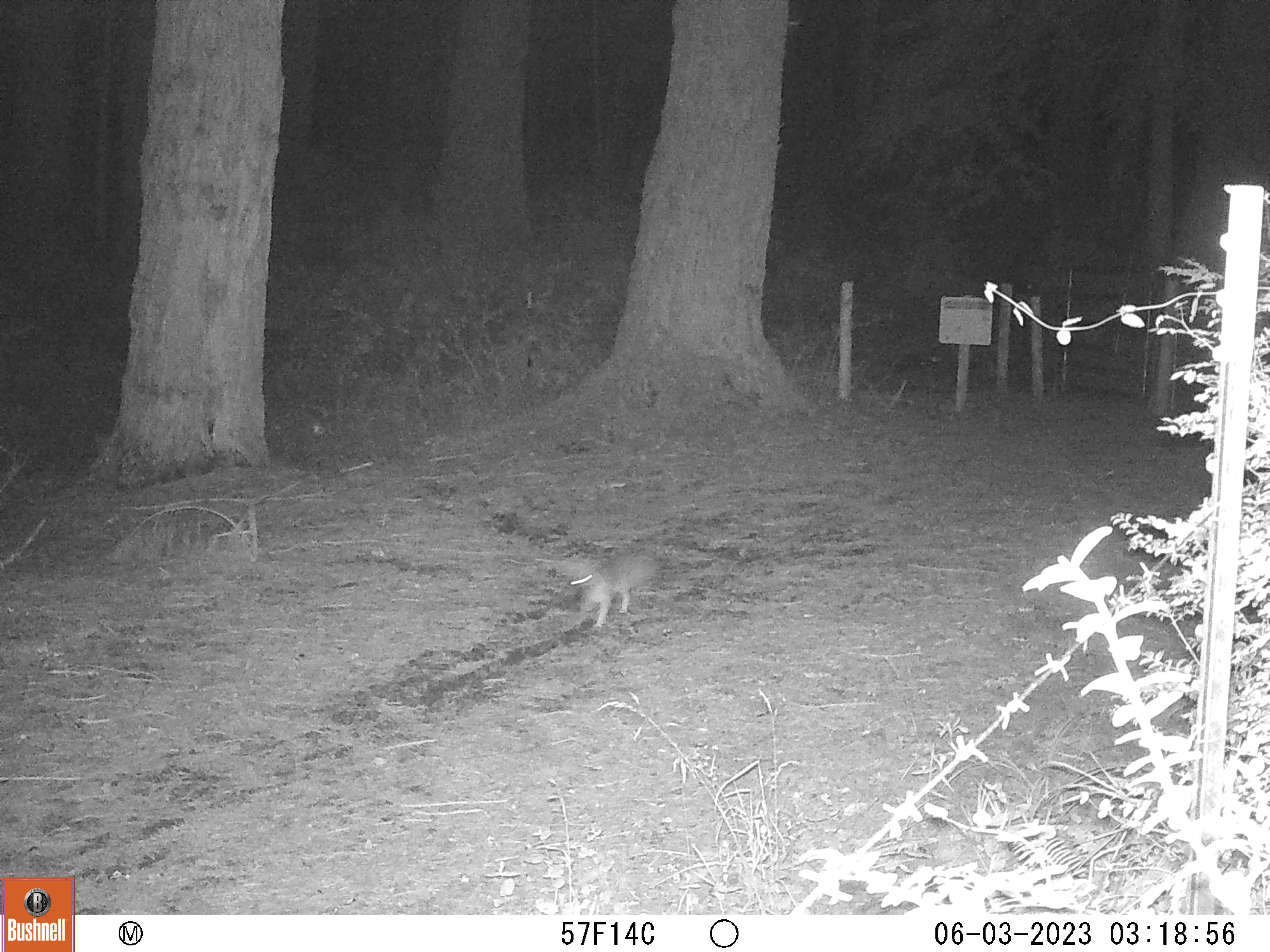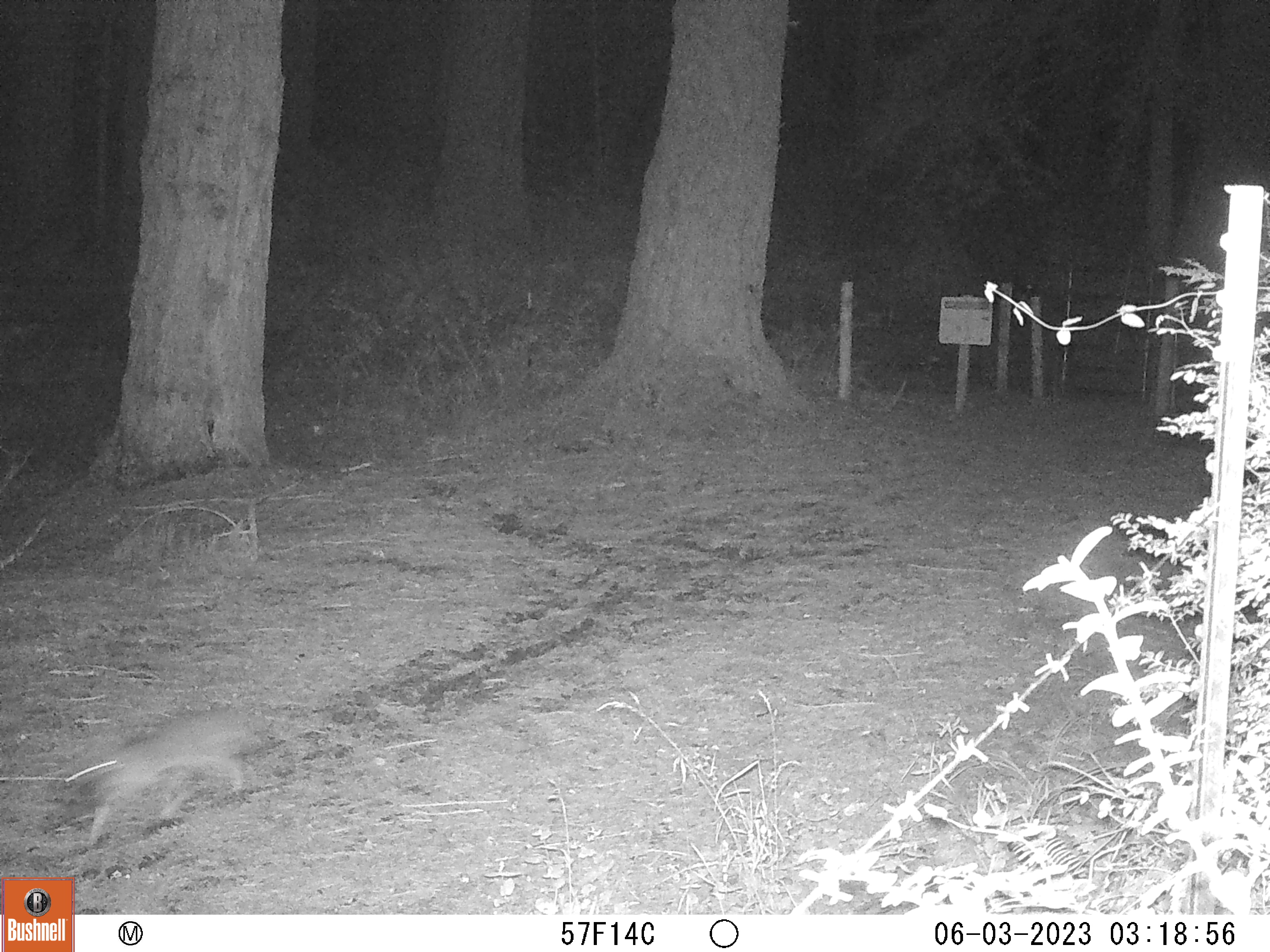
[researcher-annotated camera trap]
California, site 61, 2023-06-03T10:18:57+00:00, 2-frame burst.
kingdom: Animalia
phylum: Chordata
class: Mammalia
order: Carnivora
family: Canidae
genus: Urocyon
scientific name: Urocyon cinereoargenteus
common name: gray fox